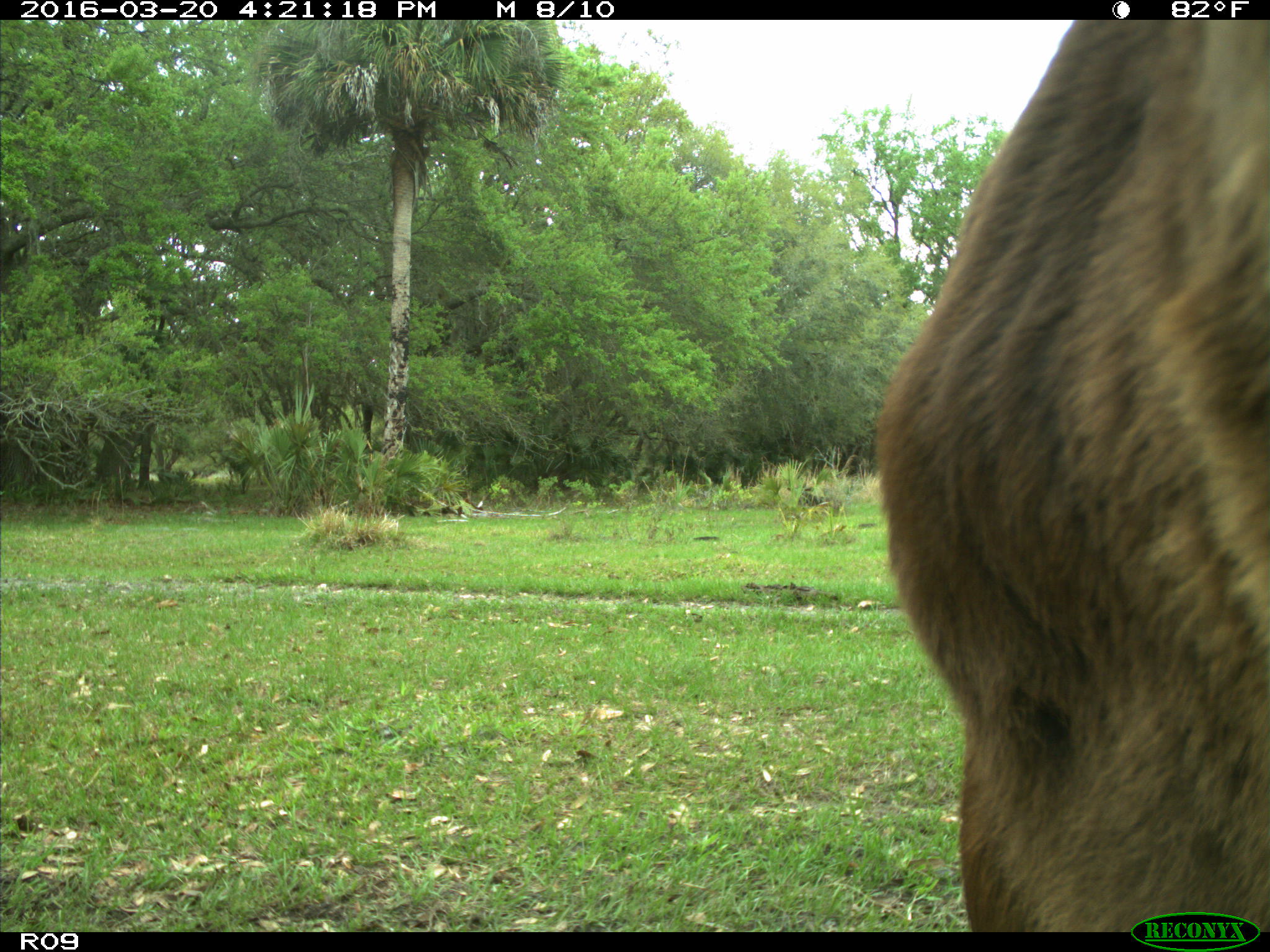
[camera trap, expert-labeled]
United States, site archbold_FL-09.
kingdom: Animalia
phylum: Chordata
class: Mammalia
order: Artiodactyla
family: Bovidae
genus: Bos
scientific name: Bos taurus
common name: domestic cow